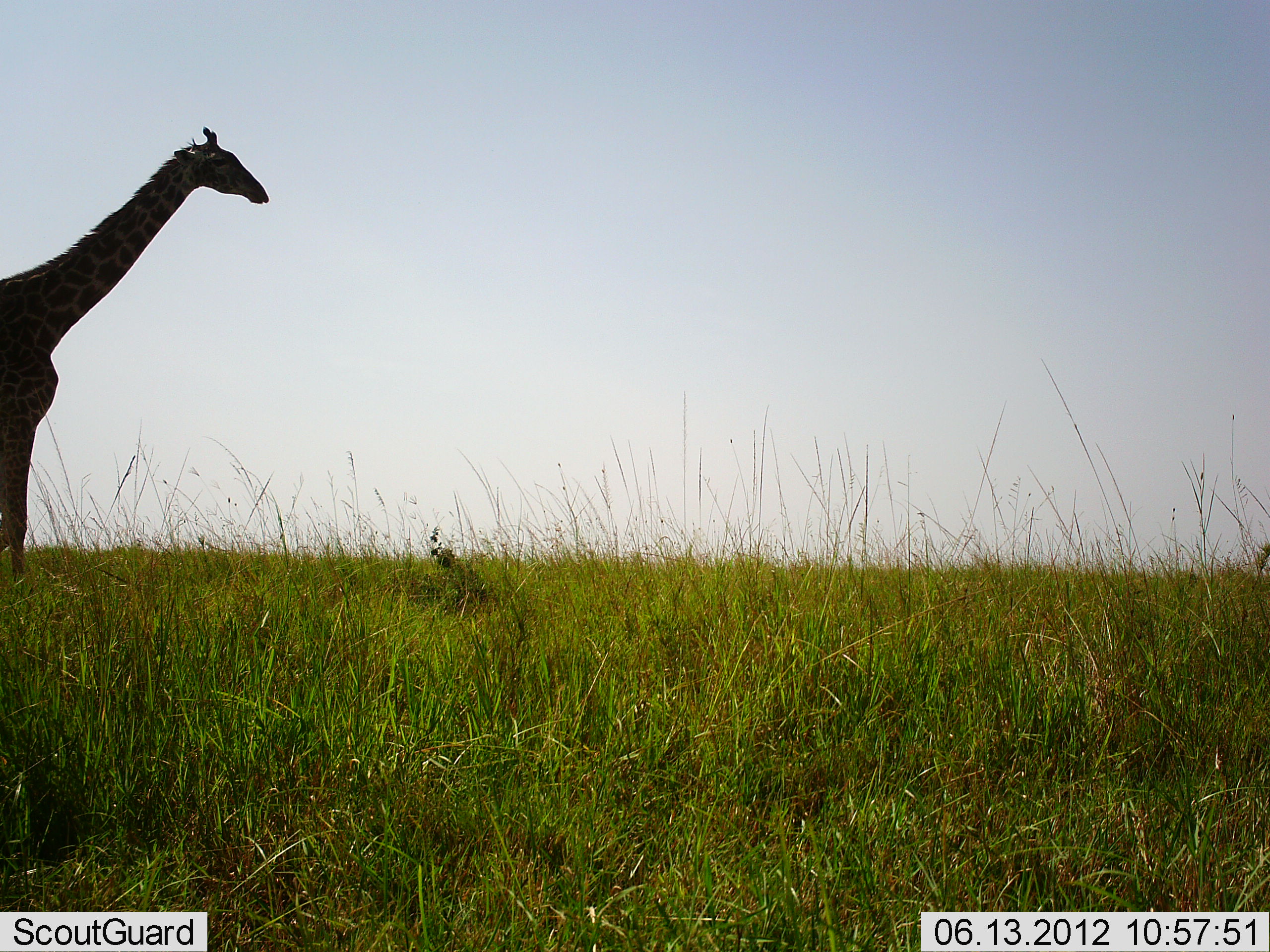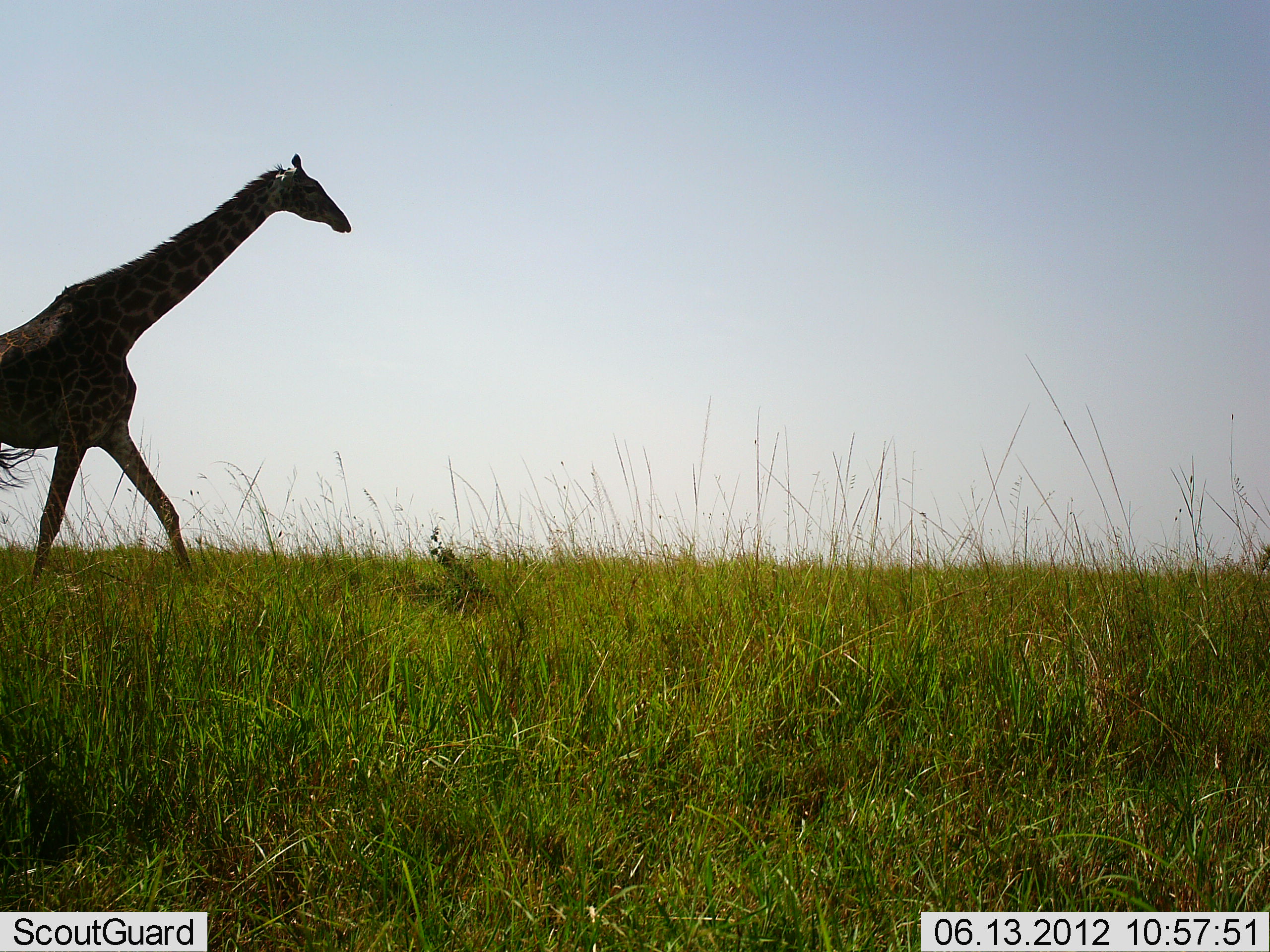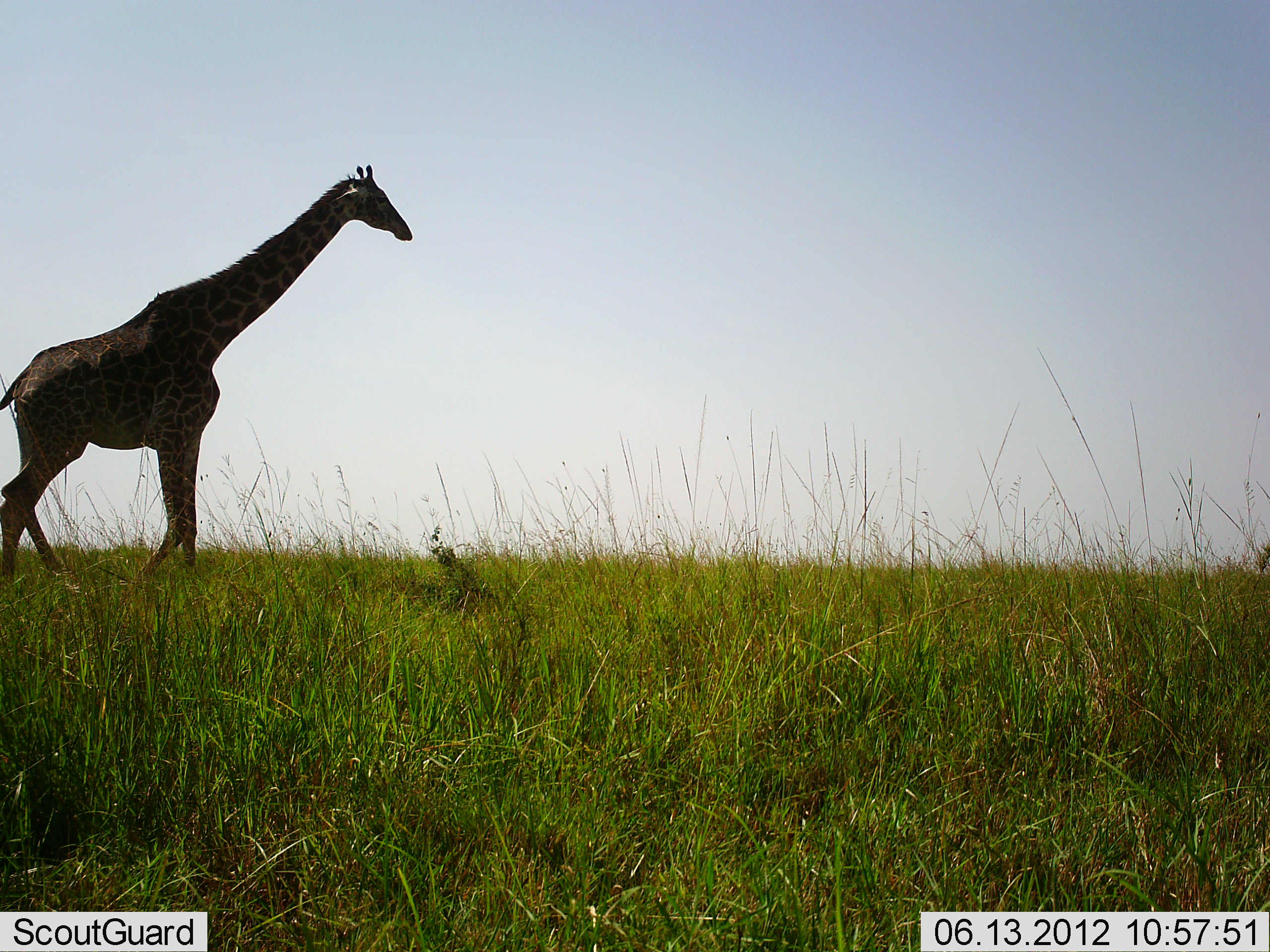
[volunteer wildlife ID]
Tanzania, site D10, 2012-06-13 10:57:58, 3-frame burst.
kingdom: Animalia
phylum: Chordata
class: Mammalia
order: Artiodactyla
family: Giraffidae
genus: Giraffa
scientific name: Giraffa camelopardalis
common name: giraffe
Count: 1.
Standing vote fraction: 0%.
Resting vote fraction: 0%.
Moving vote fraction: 100%.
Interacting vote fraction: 0%.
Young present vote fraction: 0%.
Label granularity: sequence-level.